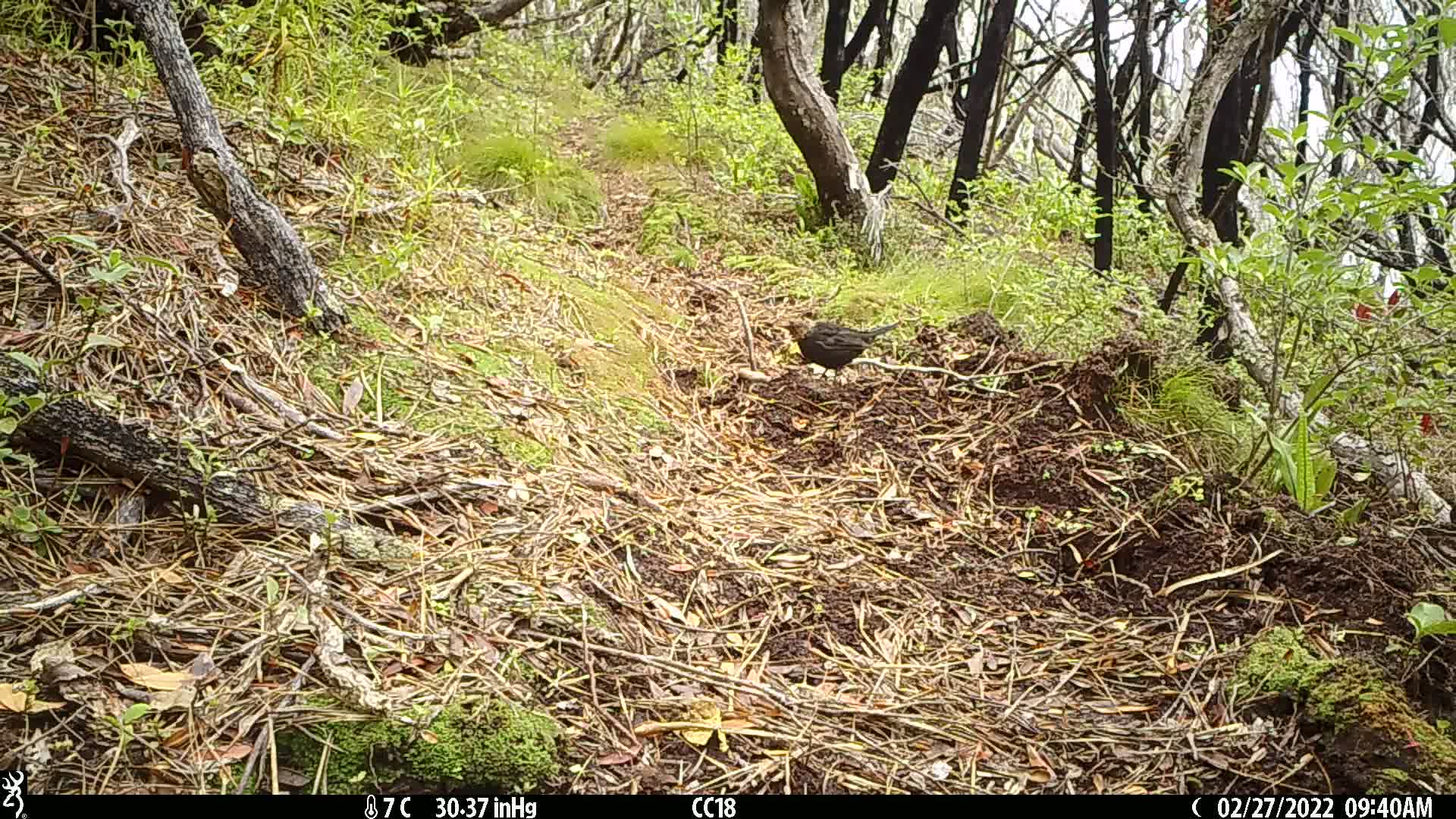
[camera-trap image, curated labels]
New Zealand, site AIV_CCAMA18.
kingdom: Animalia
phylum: Chordata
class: Aves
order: Passeriformes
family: Turdidae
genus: Turdus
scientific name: Turdus merula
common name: eurasian blackbird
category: blackbird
Blackbird (eurasian blackbird) (Turdus merula).